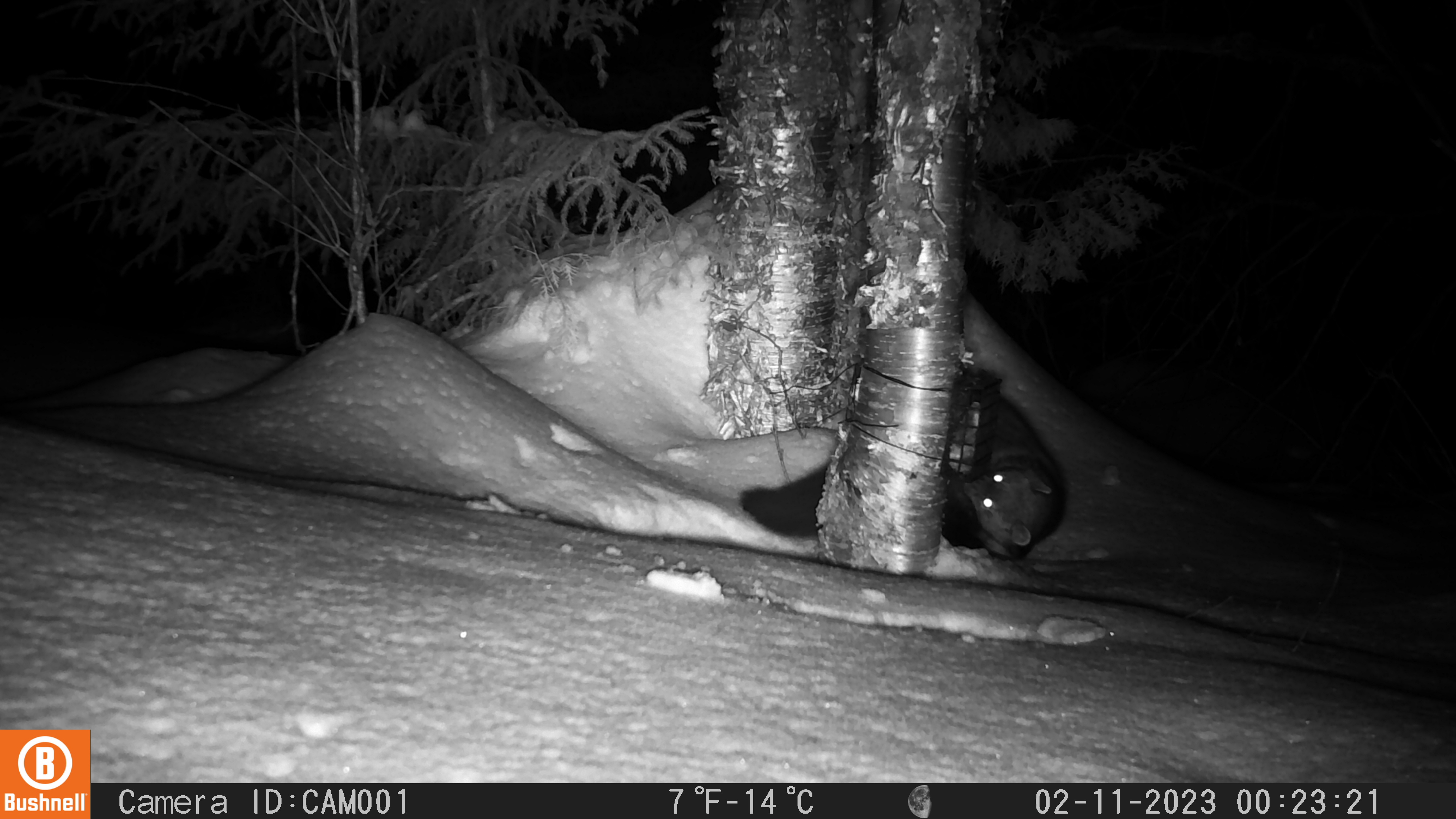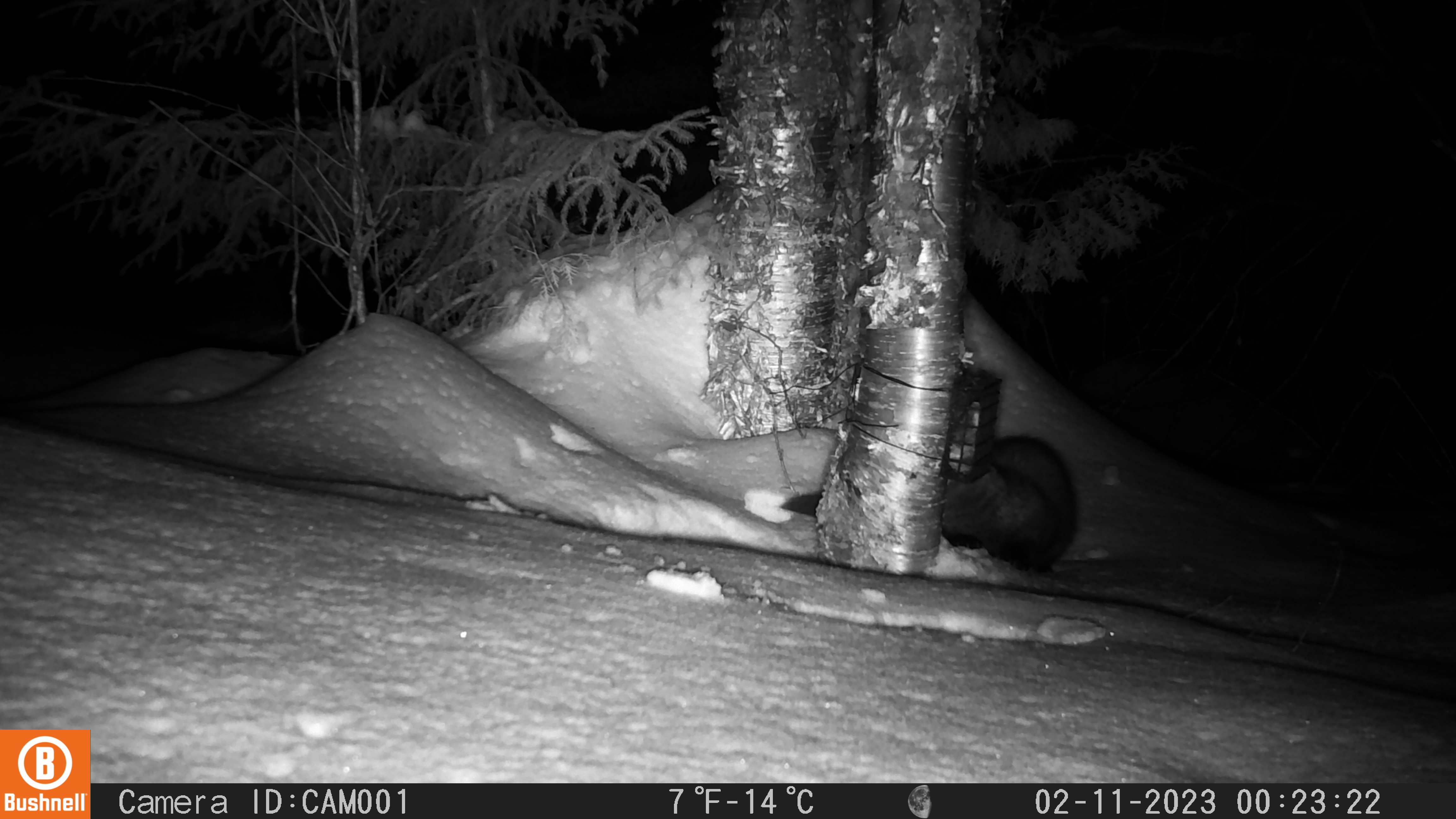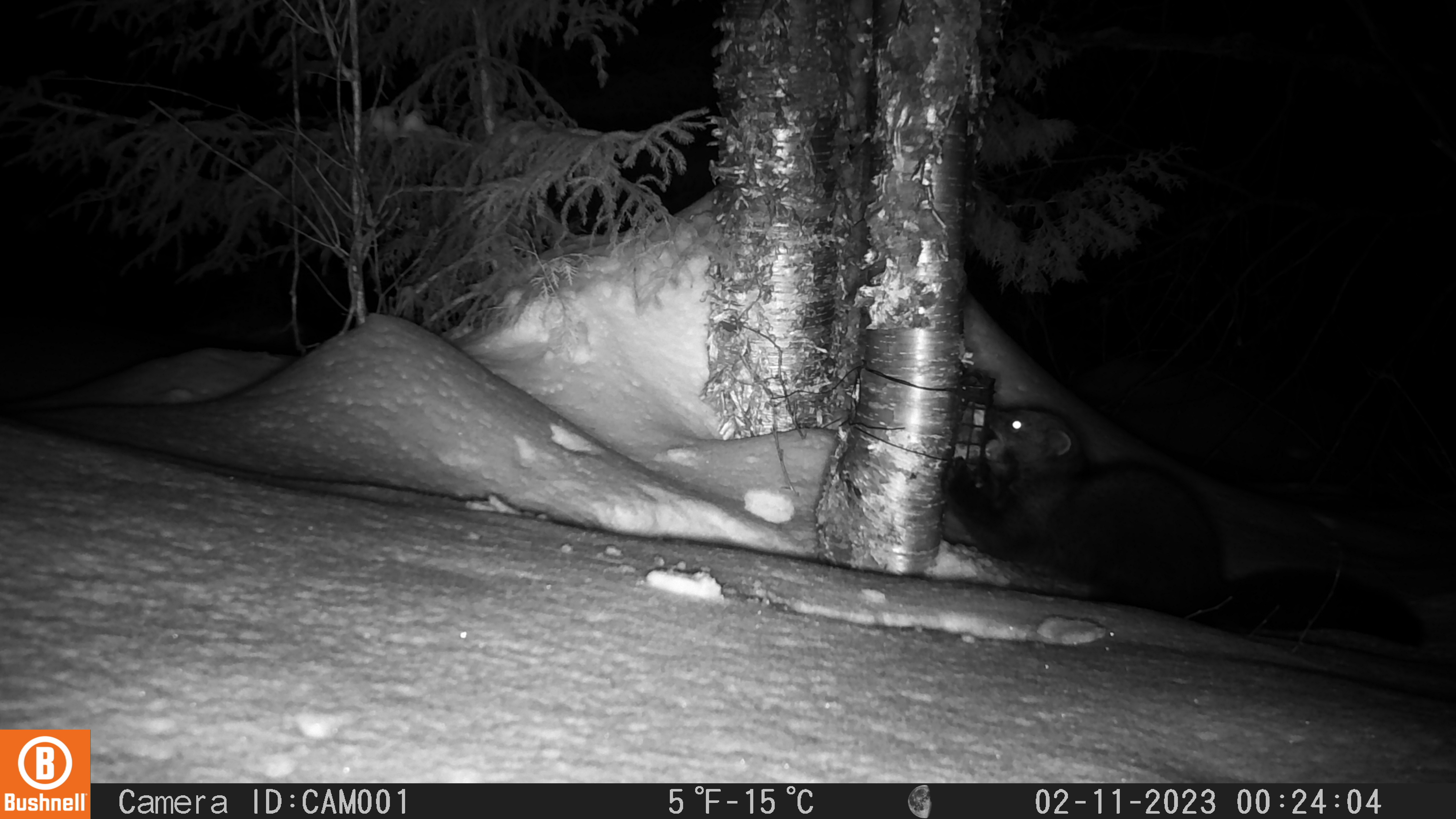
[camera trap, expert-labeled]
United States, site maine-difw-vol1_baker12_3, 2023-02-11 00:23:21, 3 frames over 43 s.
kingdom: Animalia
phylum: Chordata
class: Mammalia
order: Carnivora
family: Mustelidae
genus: Pekania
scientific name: Pekania pennanti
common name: fisher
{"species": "fisher (Pekania pennanti)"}